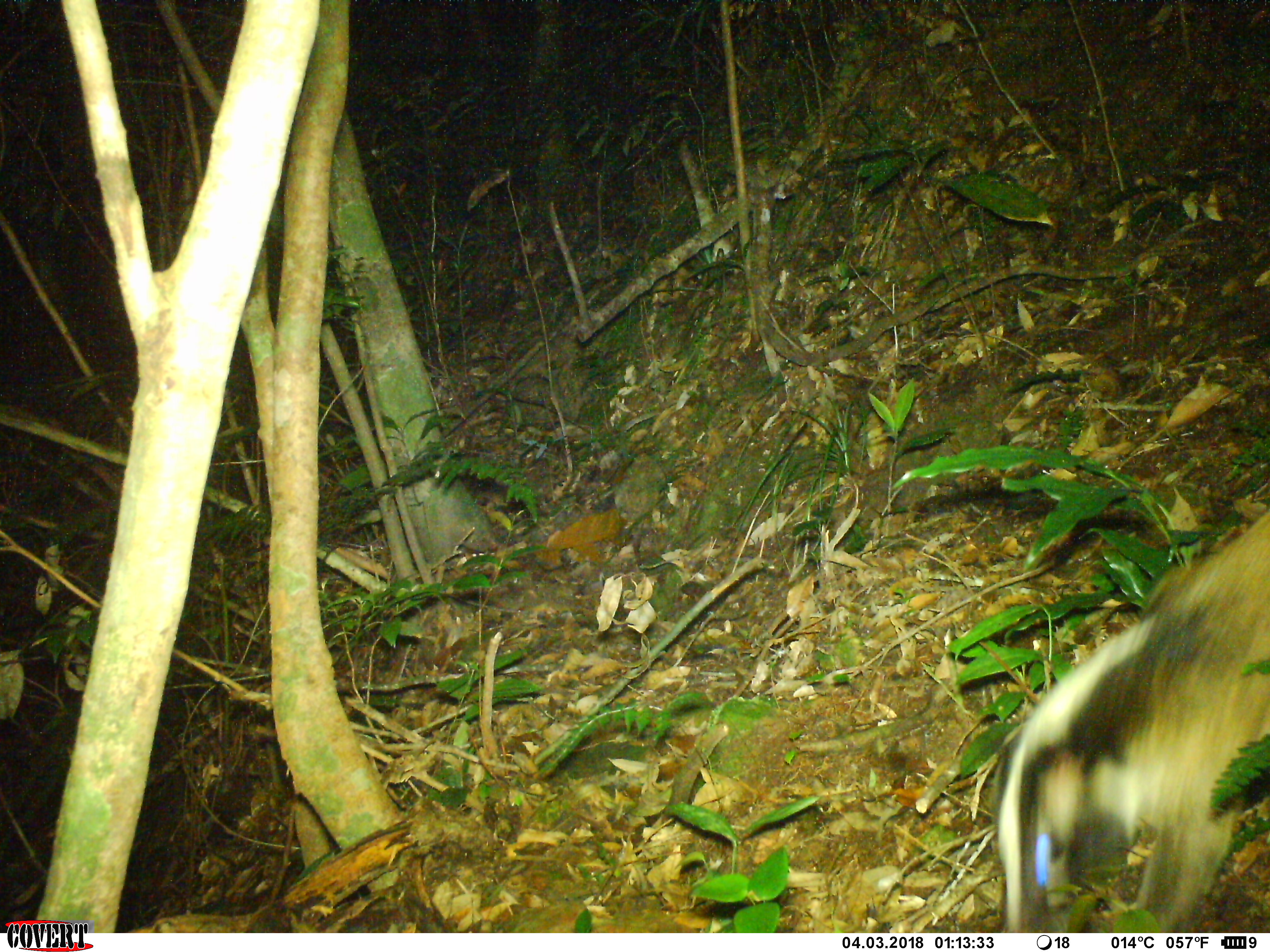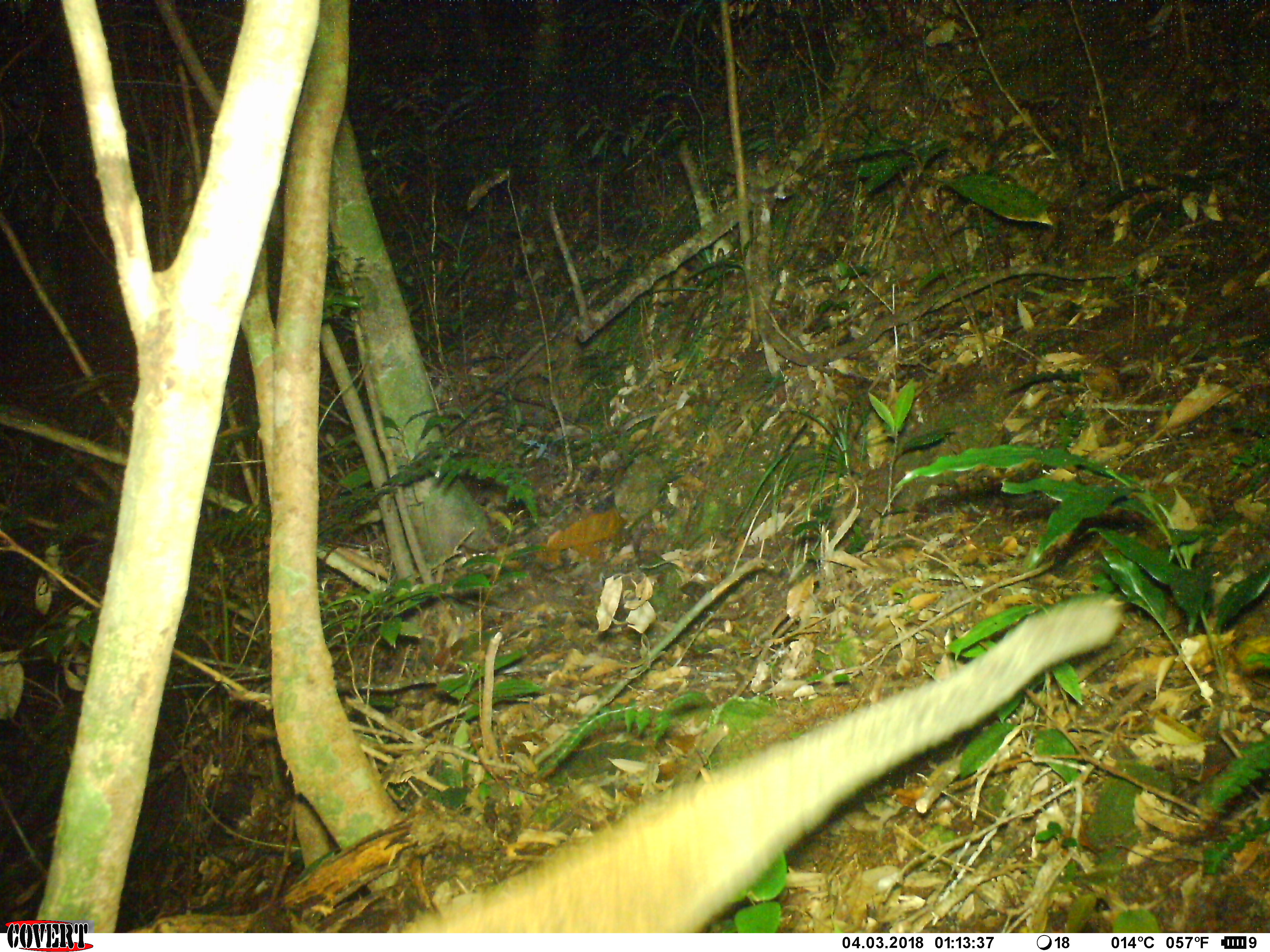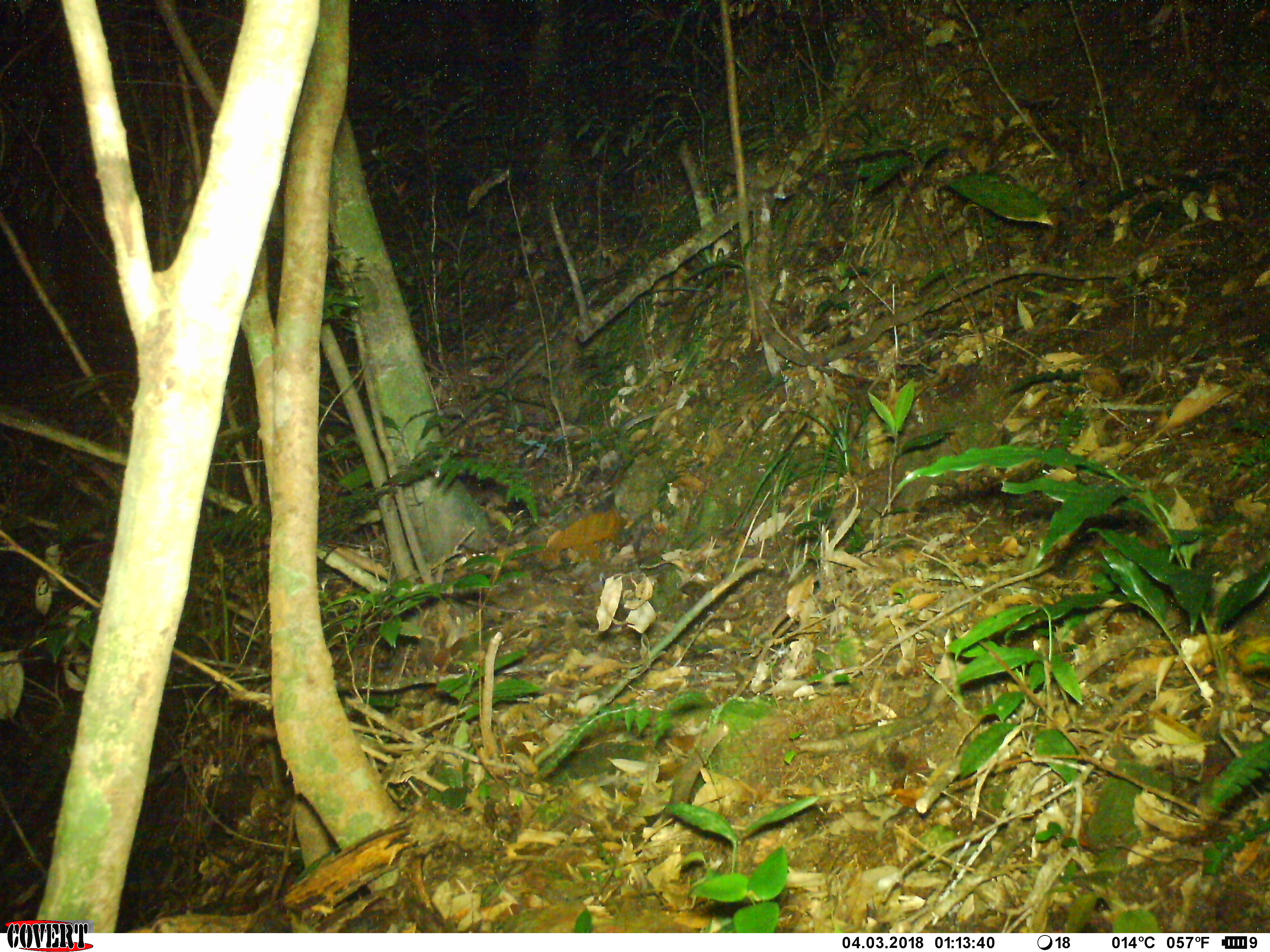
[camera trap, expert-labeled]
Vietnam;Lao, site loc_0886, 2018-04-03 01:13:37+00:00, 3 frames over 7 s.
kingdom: Animalia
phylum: Chordata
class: Mammalia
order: Carnivora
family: Viverridae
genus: Paguma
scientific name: Paguma larvata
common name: masked palm civet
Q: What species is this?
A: Masked palm civet (Paguma larvata).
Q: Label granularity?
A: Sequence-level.